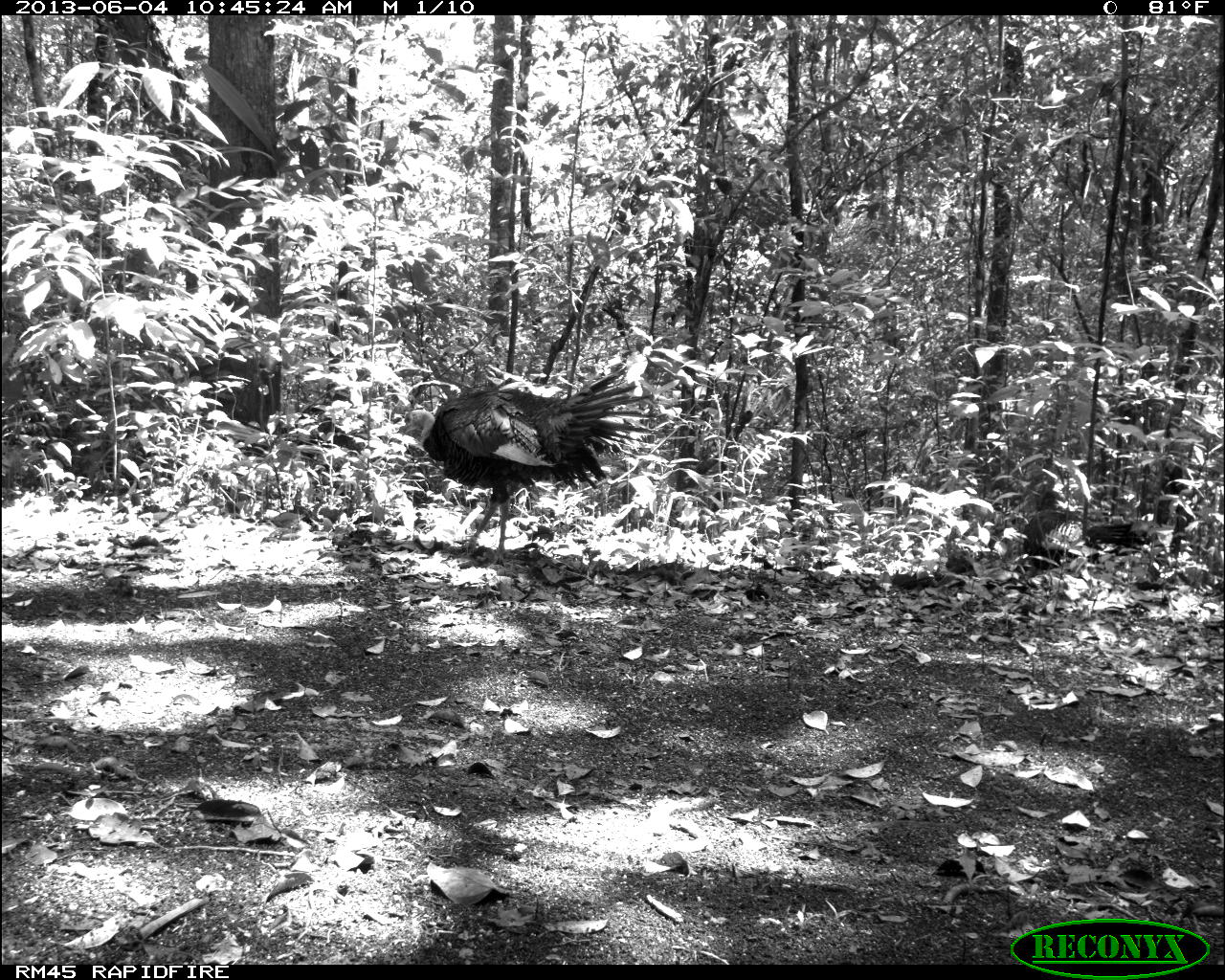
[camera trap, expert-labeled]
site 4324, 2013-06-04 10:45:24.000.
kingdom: Animalia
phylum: Chordata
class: Aves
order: Galliformes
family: Phasianidae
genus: Meleagris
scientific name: Meleagris ocellata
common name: ocellated turkey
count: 1